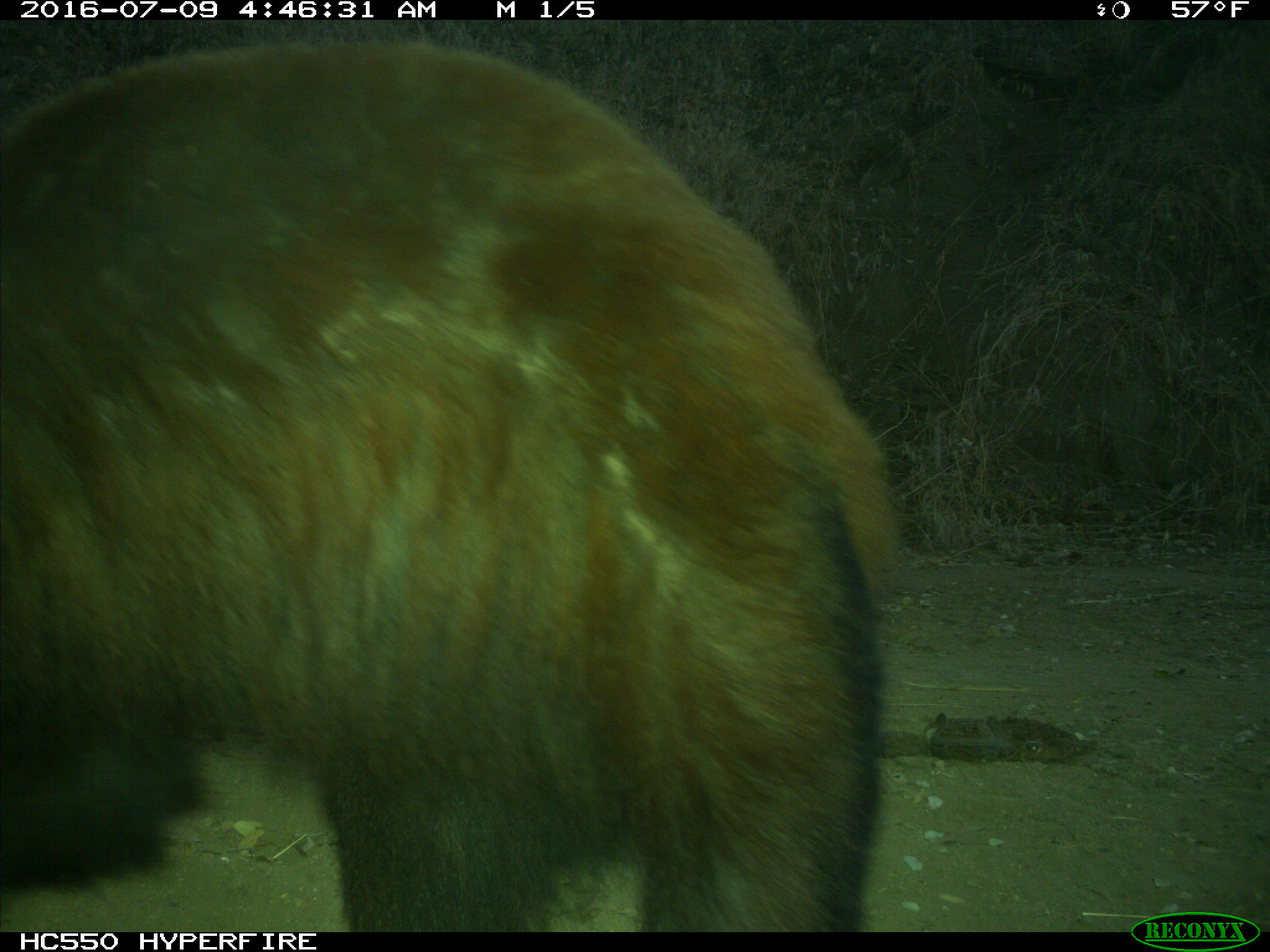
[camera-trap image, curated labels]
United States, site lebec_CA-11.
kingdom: Animalia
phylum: Chordata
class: Mammalia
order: Carnivora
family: Ursidae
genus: Ursus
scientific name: Ursus americanus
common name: american black bear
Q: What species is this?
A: Ursus americanus (american black bear).